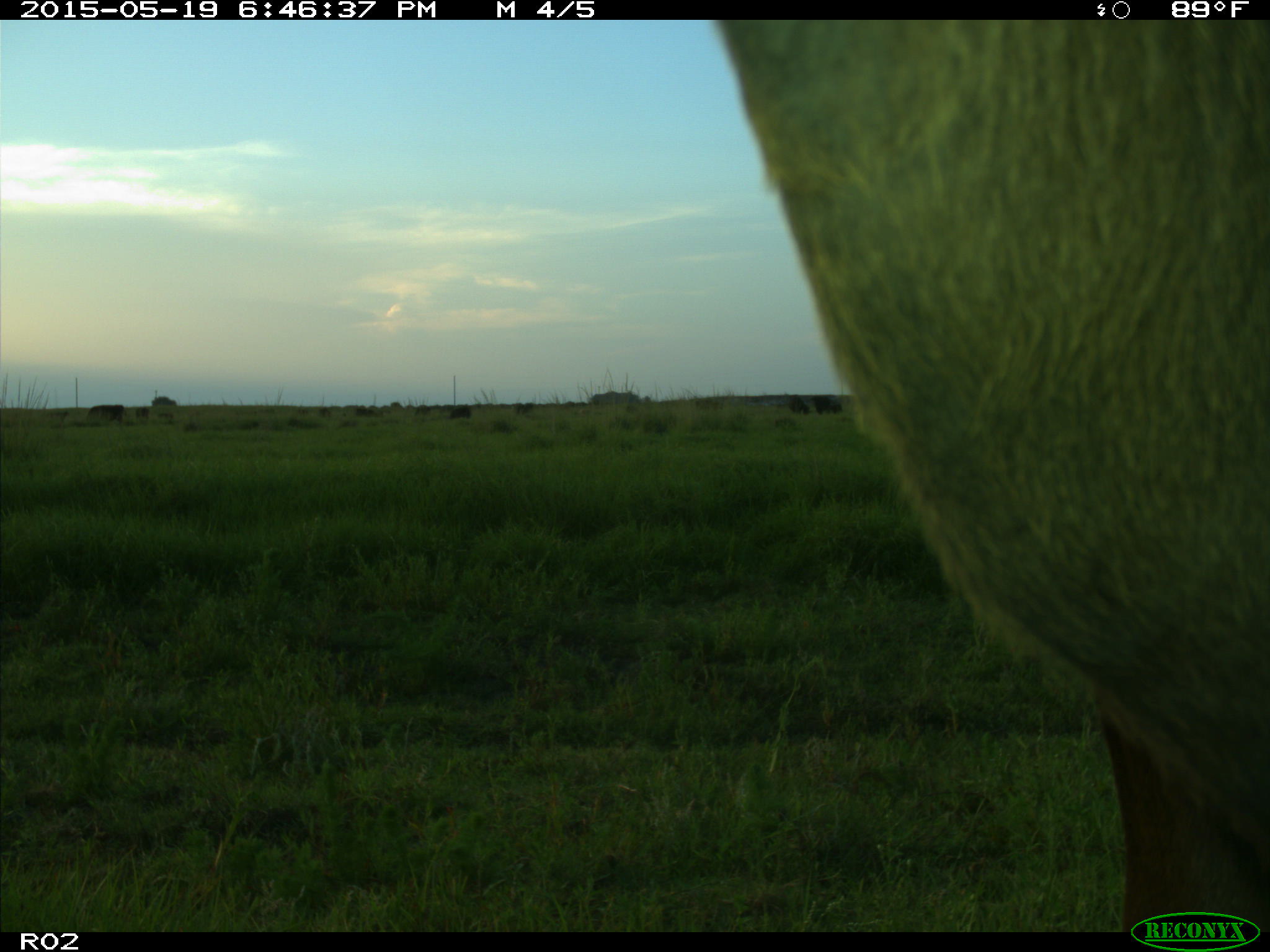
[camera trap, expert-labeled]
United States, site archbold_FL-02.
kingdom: Animalia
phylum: Chordata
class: Mammalia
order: Artiodactyla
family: Bovidae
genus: Bos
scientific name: Bos taurus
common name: domestic cow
Bos taurus (domestic cow).